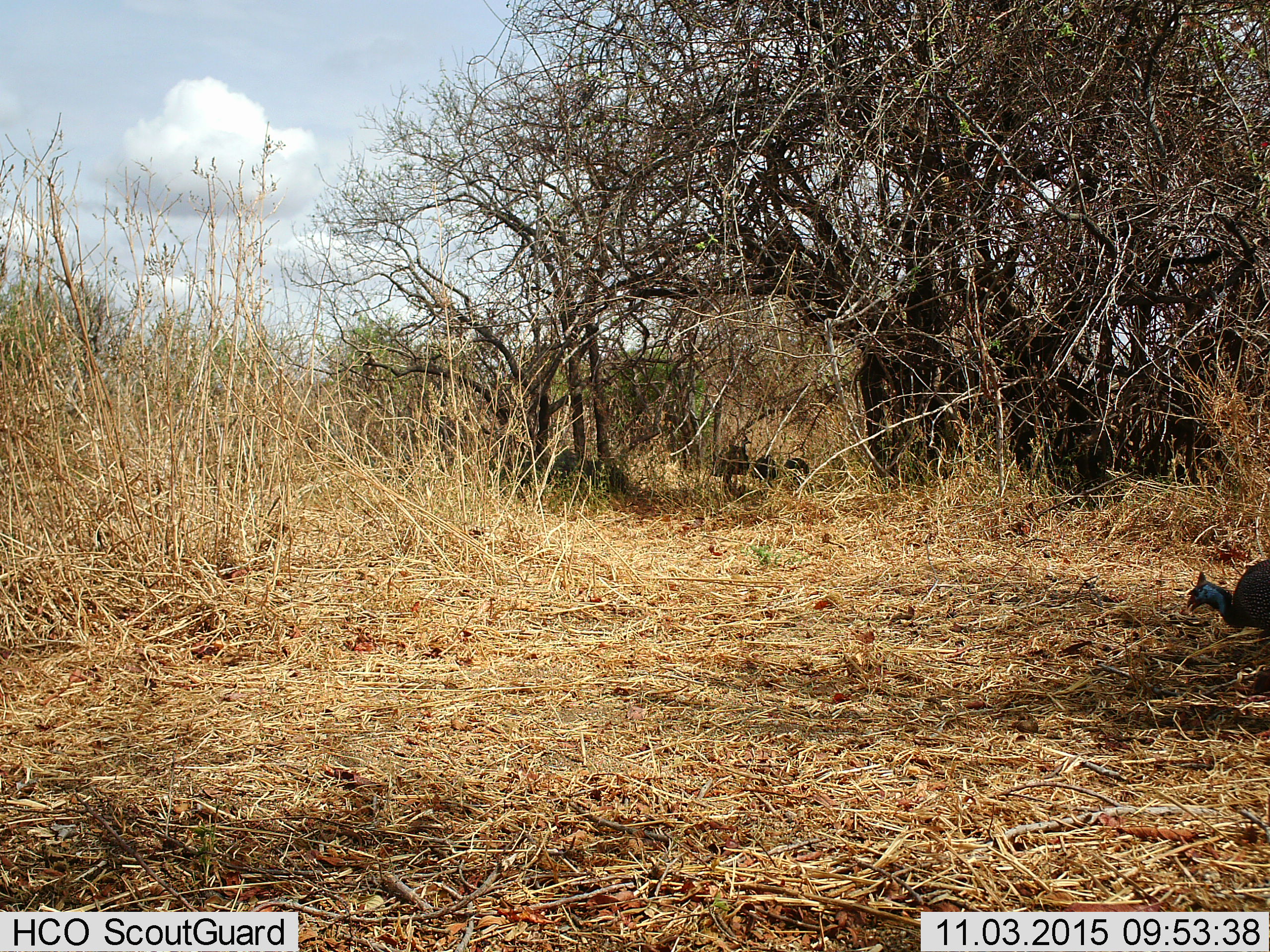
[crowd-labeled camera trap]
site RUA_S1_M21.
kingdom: Animalia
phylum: Chordata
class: Aves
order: Galliformes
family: Numididae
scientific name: Numididae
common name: guineafowl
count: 3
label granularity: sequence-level